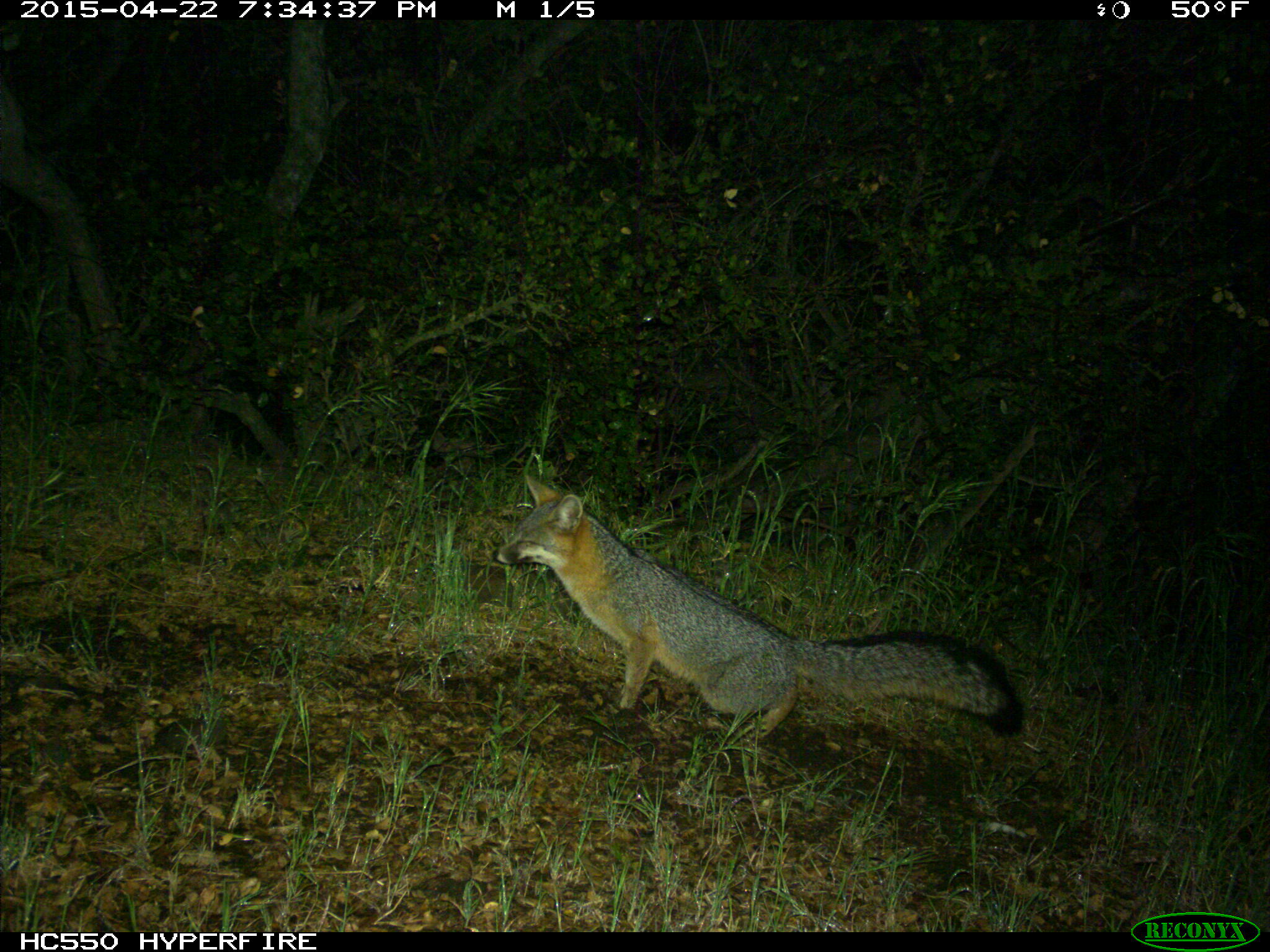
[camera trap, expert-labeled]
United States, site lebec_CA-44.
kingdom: Animalia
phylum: Chordata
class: Mammalia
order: Carnivora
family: Canidae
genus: Urocyon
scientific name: Urocyon cinereoargenteus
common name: gray fox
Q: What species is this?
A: Urocyon cinereoargenteus (gray fox).